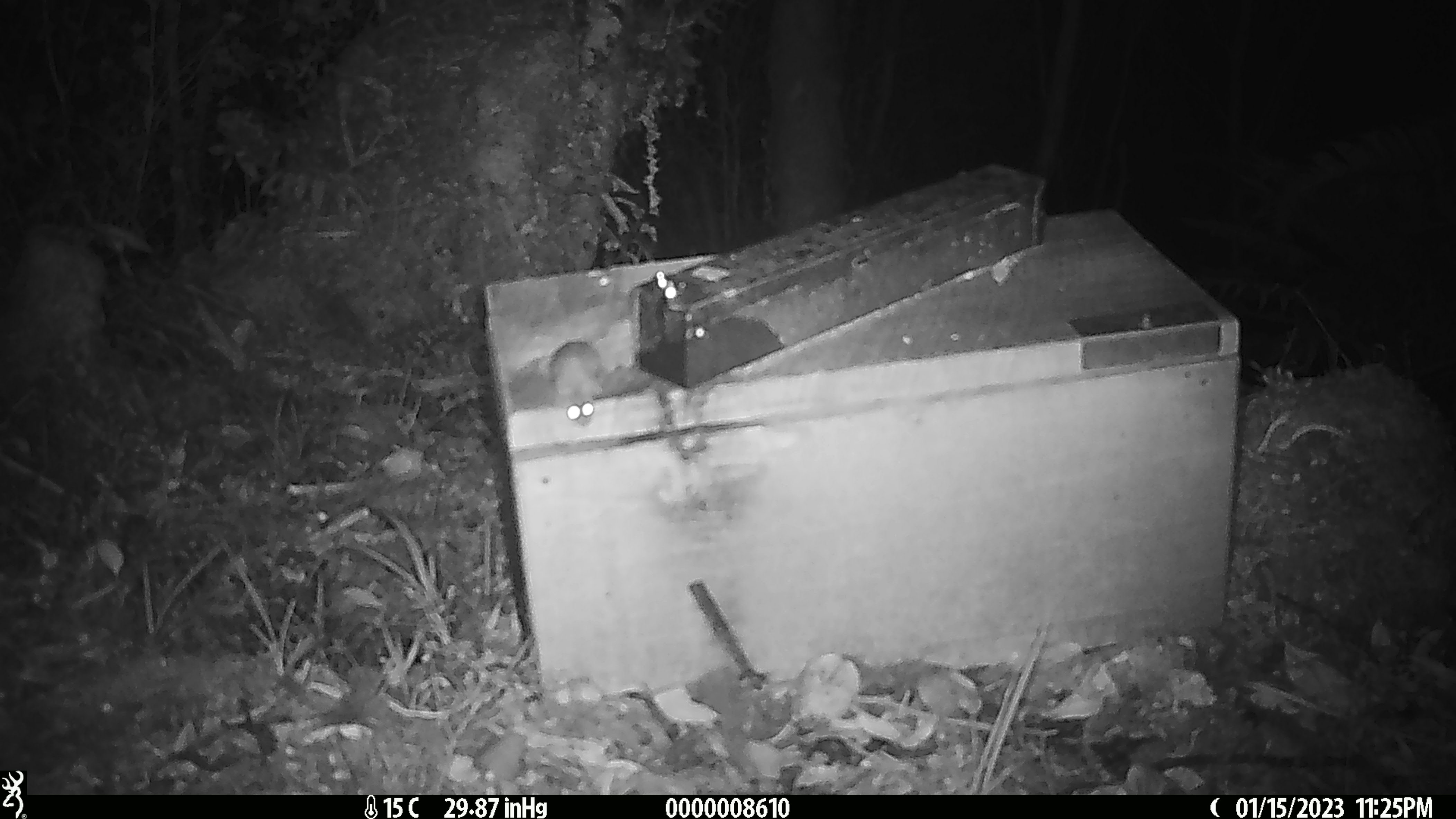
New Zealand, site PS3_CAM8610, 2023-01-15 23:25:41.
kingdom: Animalia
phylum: Chordata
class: Mammalia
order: Rodentia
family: Muridae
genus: Mus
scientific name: Mus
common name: mouse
Mouse (Mus).